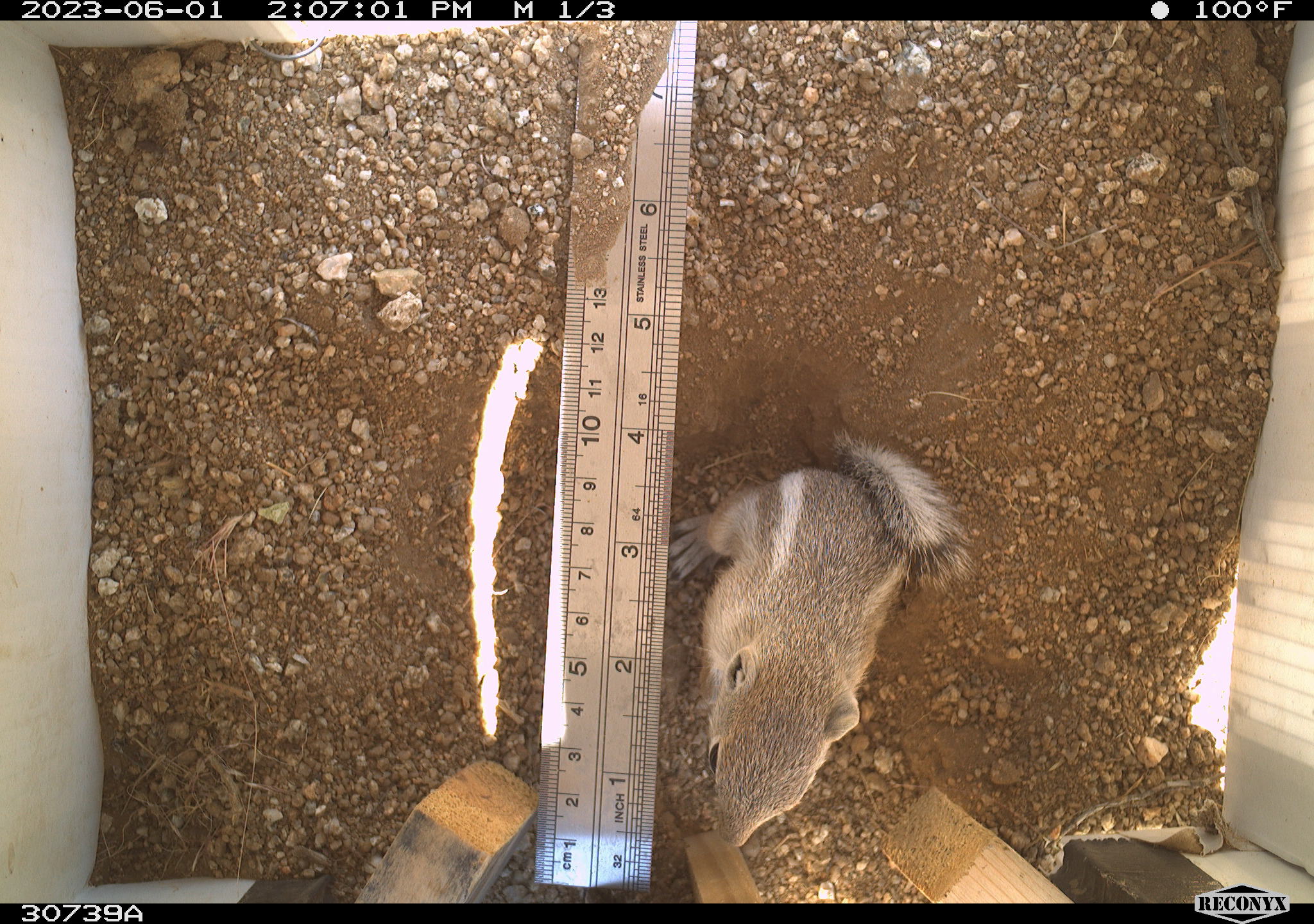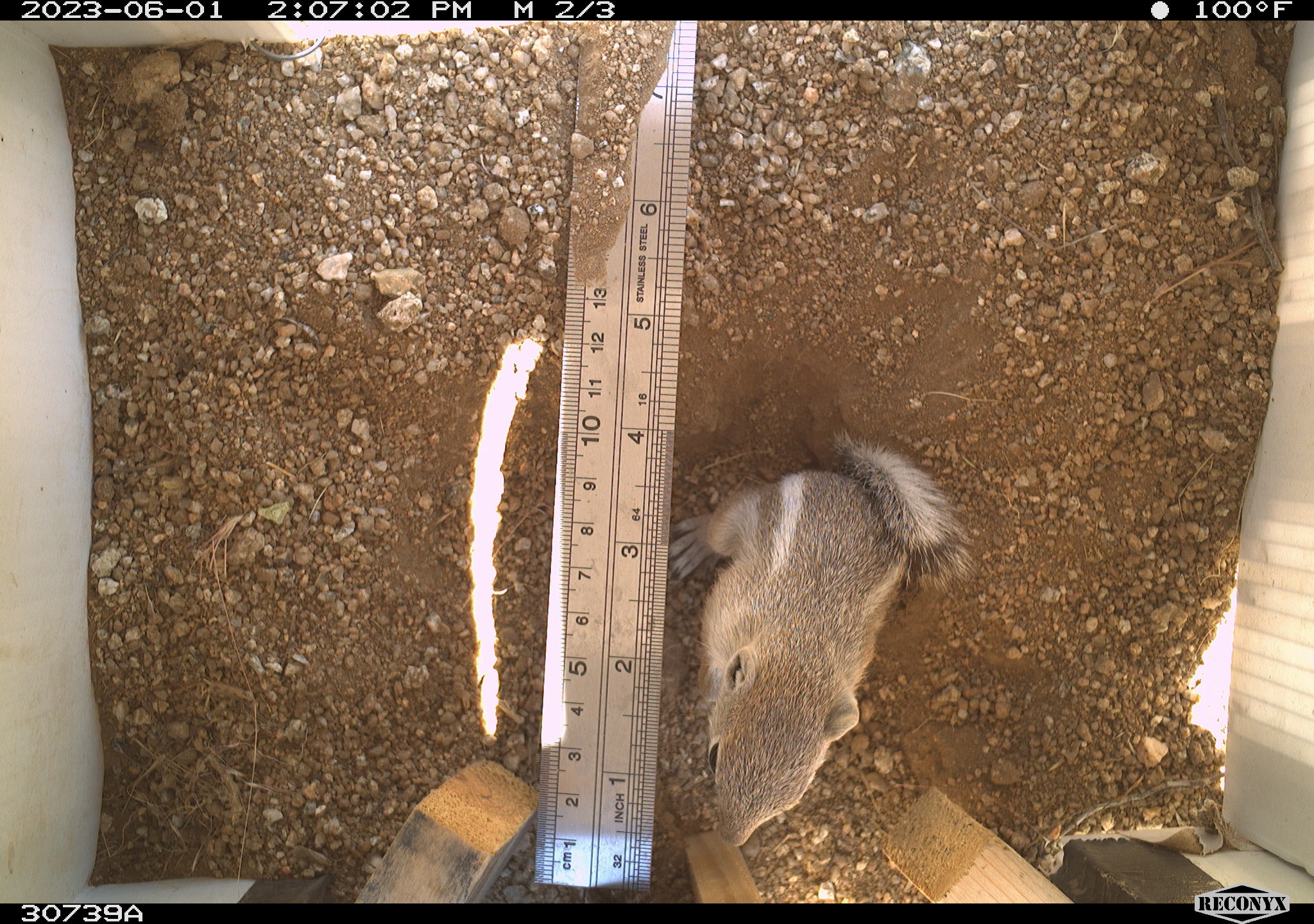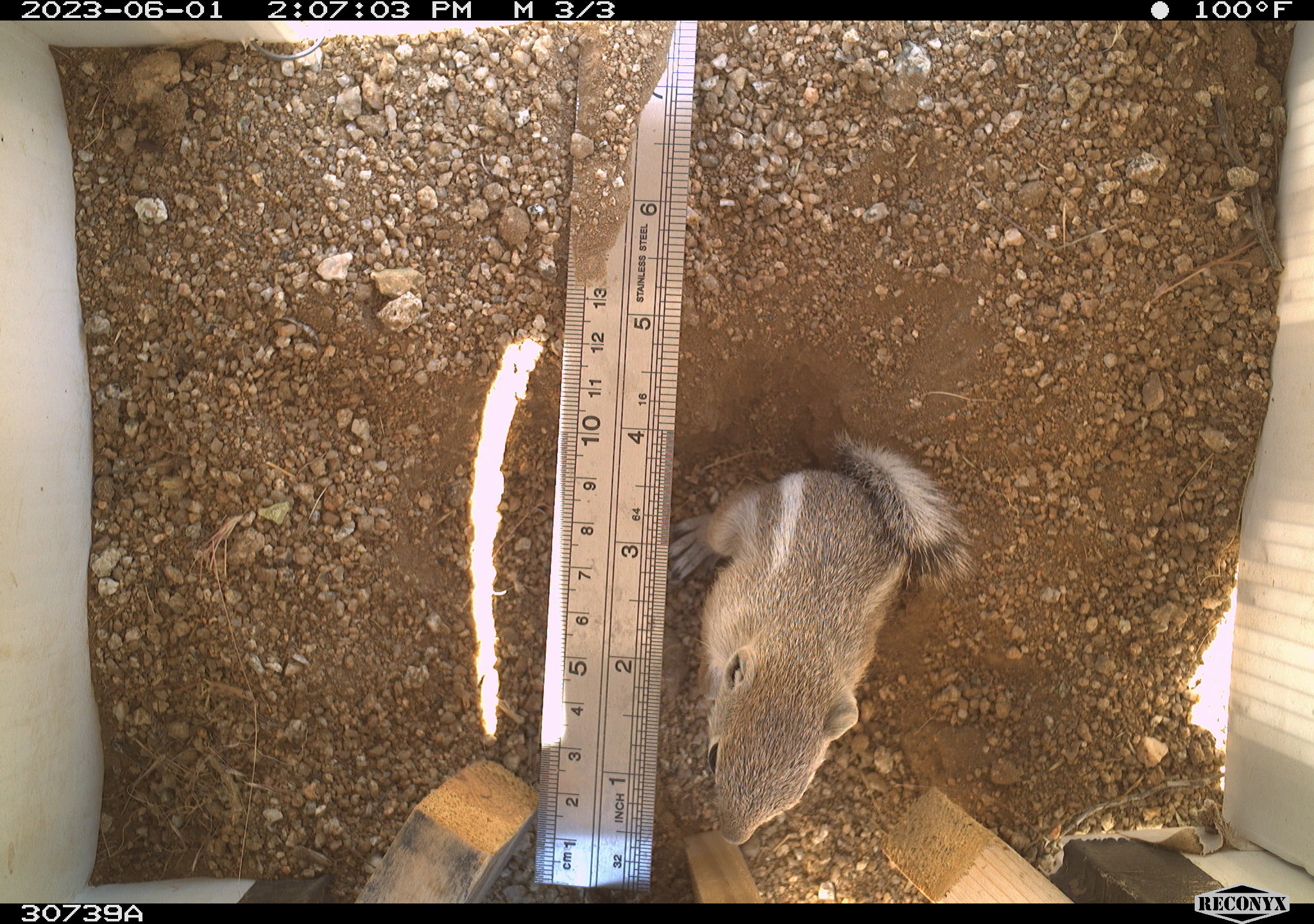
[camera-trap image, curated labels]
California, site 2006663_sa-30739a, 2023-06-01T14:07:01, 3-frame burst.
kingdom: Animalia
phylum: Chordata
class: Mammalia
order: Rodentia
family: Sciuridae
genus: Ammospermophilus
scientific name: Ammospermophilus leucurus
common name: white-tailed antelope squirrel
White-tailed antelope squirrel (Ammospermophilus leucurus).